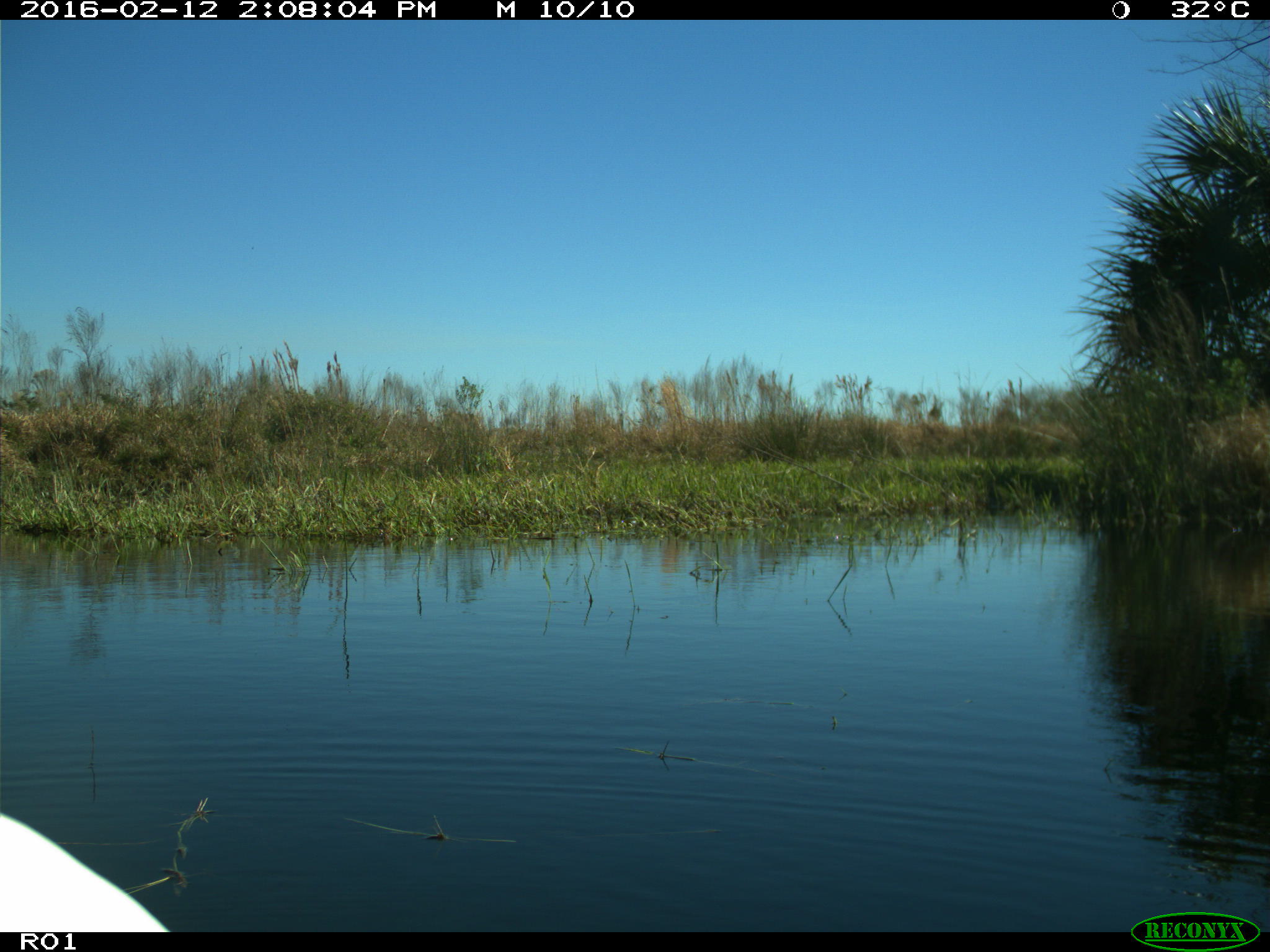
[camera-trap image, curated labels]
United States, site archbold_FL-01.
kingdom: Animalia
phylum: Chordata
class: Aves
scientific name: Aves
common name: birds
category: unidentified bird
Unidentified bird (birds) (Aves).